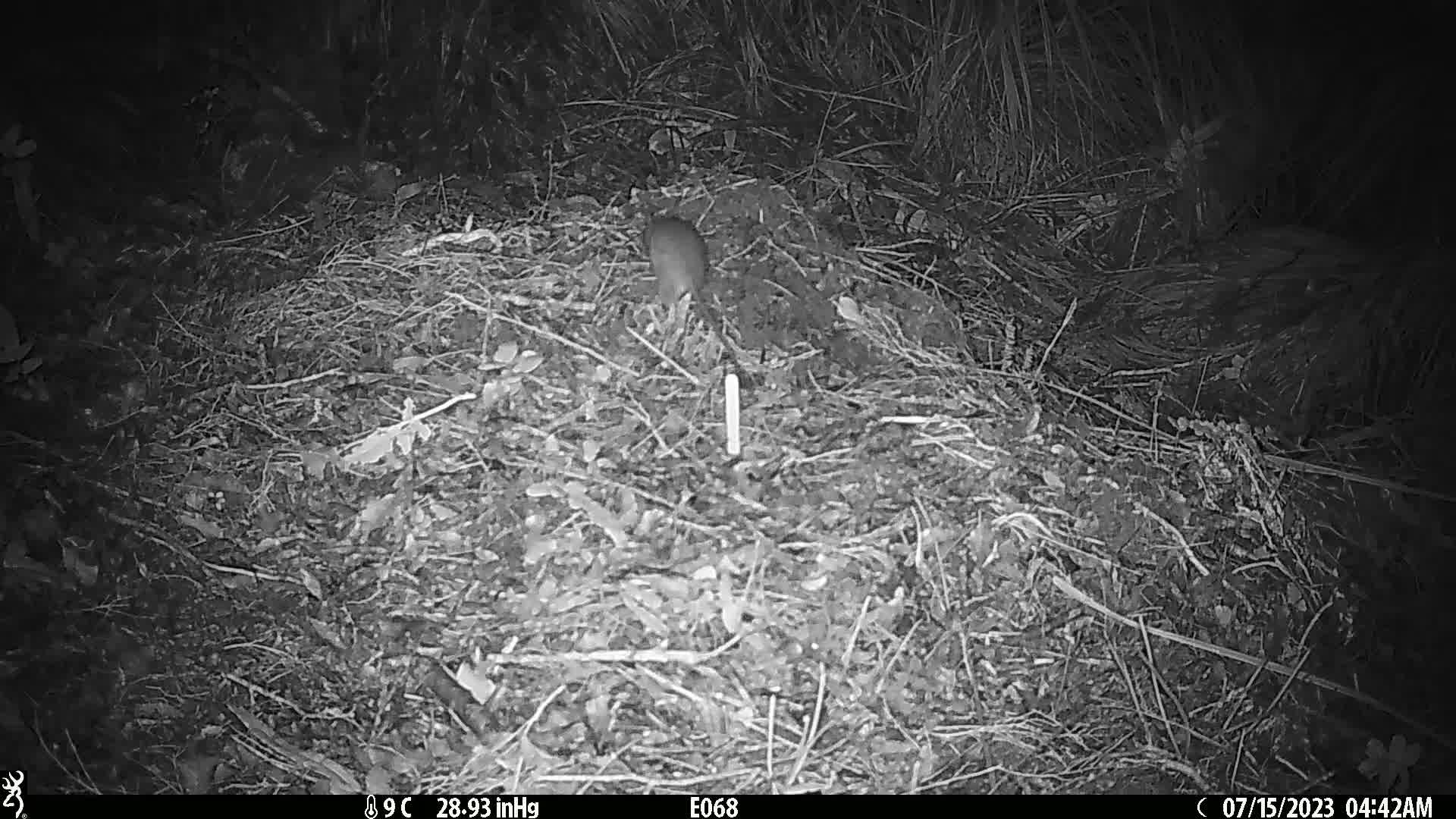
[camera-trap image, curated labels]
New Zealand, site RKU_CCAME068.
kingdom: Animalia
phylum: Chordata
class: Mammalia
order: Rodentia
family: Muridae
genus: Rattus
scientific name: Rattus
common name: rat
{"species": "rat (Rattus)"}